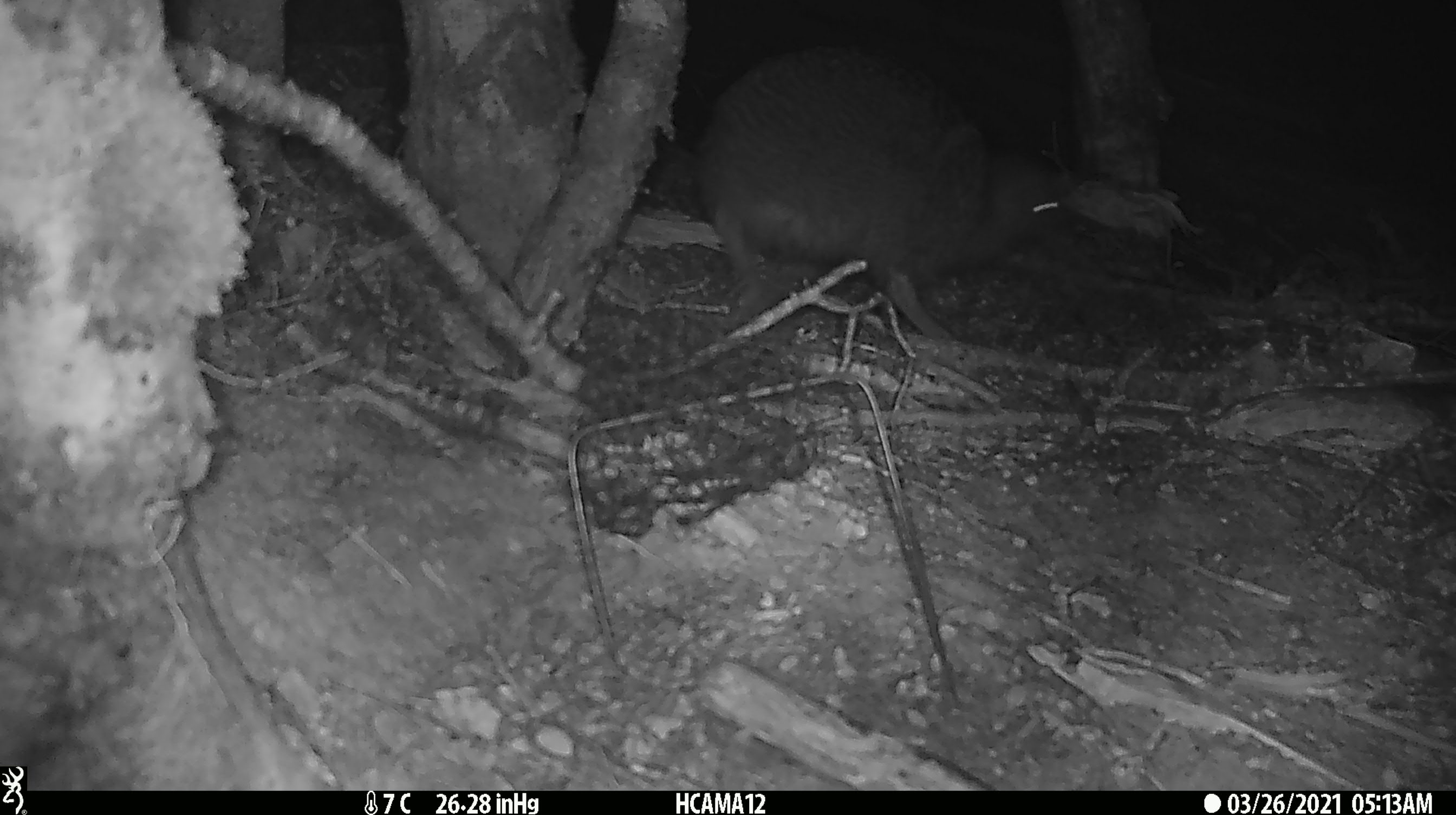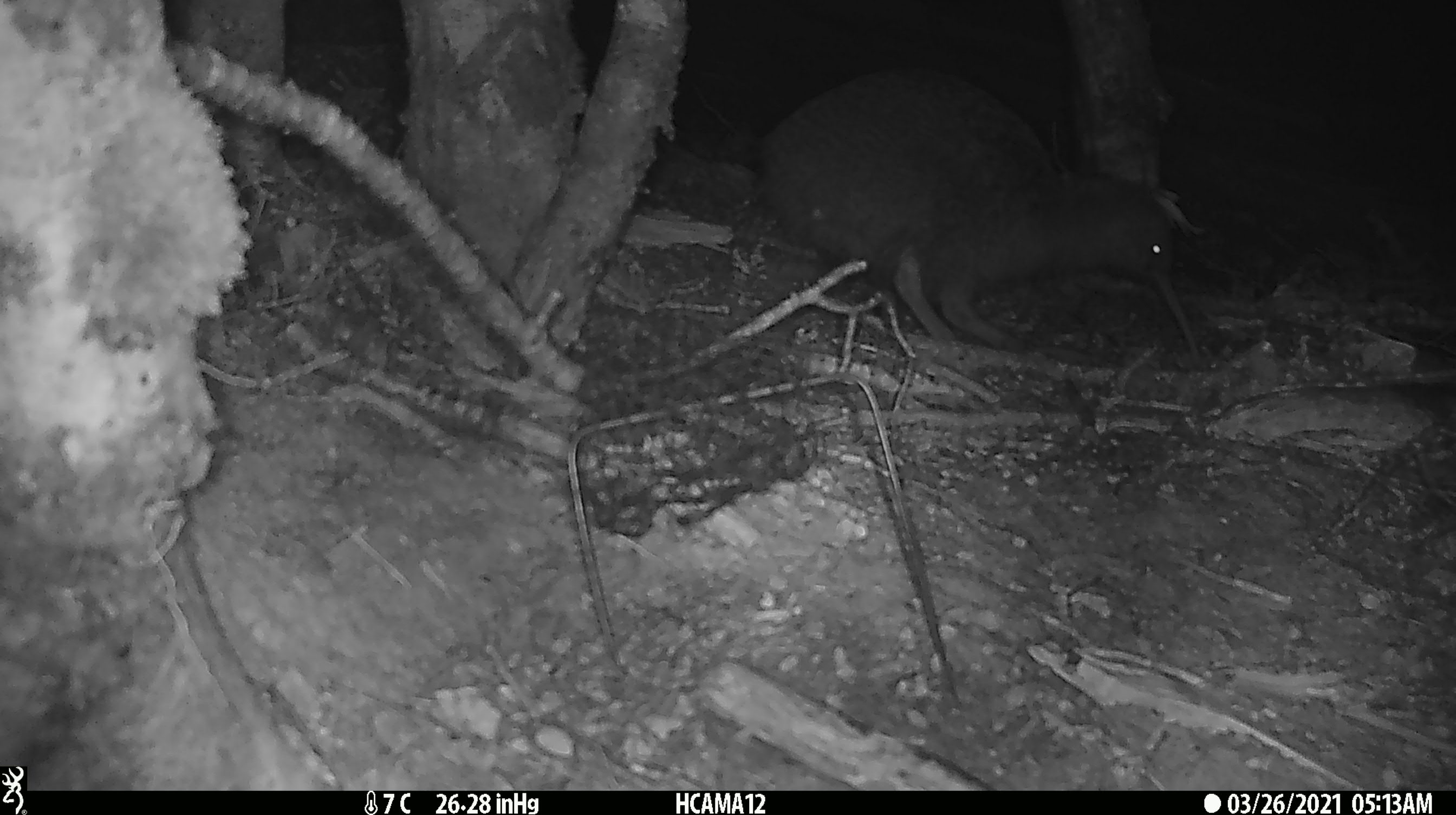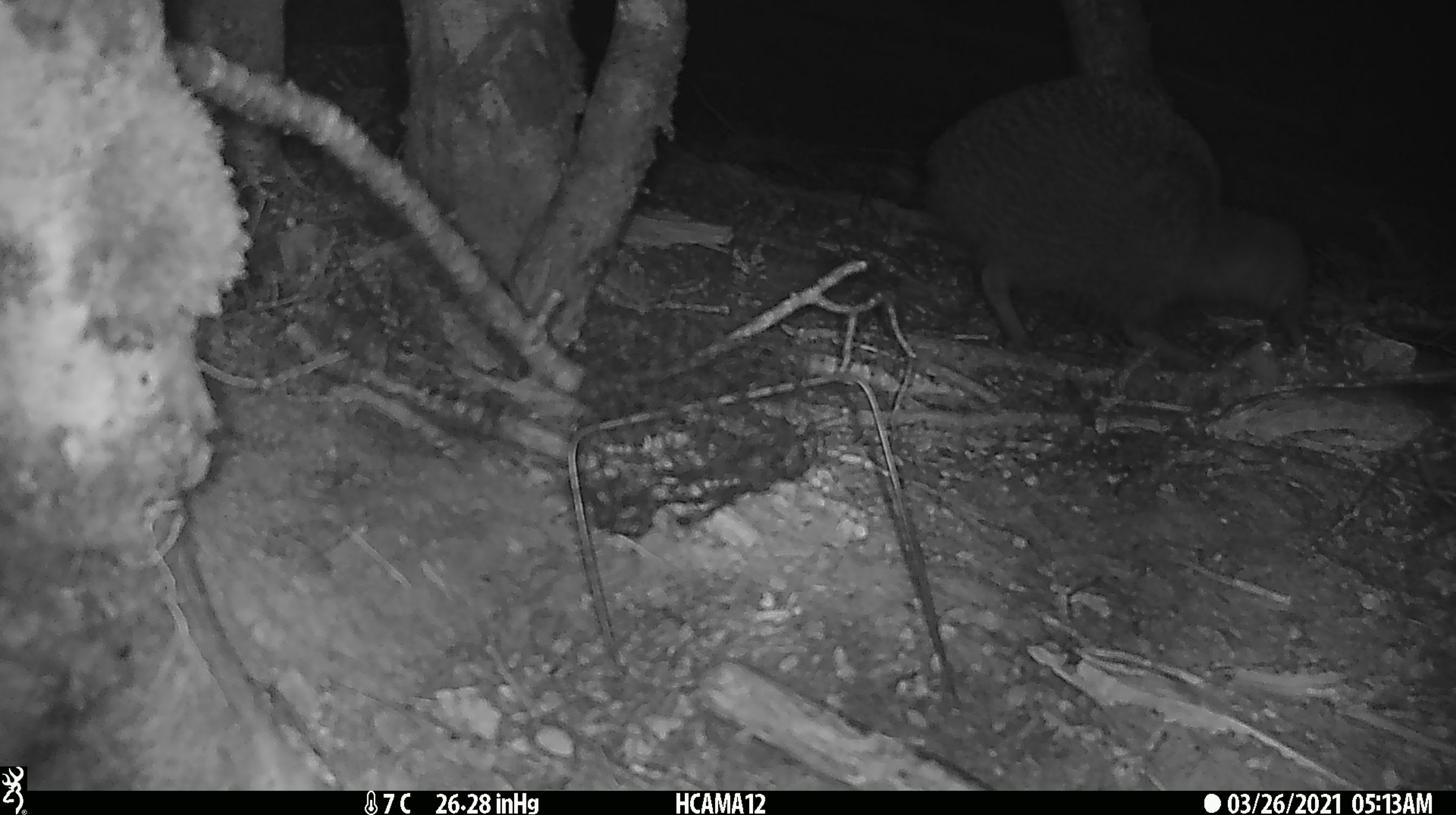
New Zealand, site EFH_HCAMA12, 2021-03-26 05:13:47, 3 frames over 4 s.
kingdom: Animalia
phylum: Chordata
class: Aves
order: Apterygiformes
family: Apterygidae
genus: Apteryx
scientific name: Apteryx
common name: kiwi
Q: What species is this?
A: Kiwi (Apteryx).